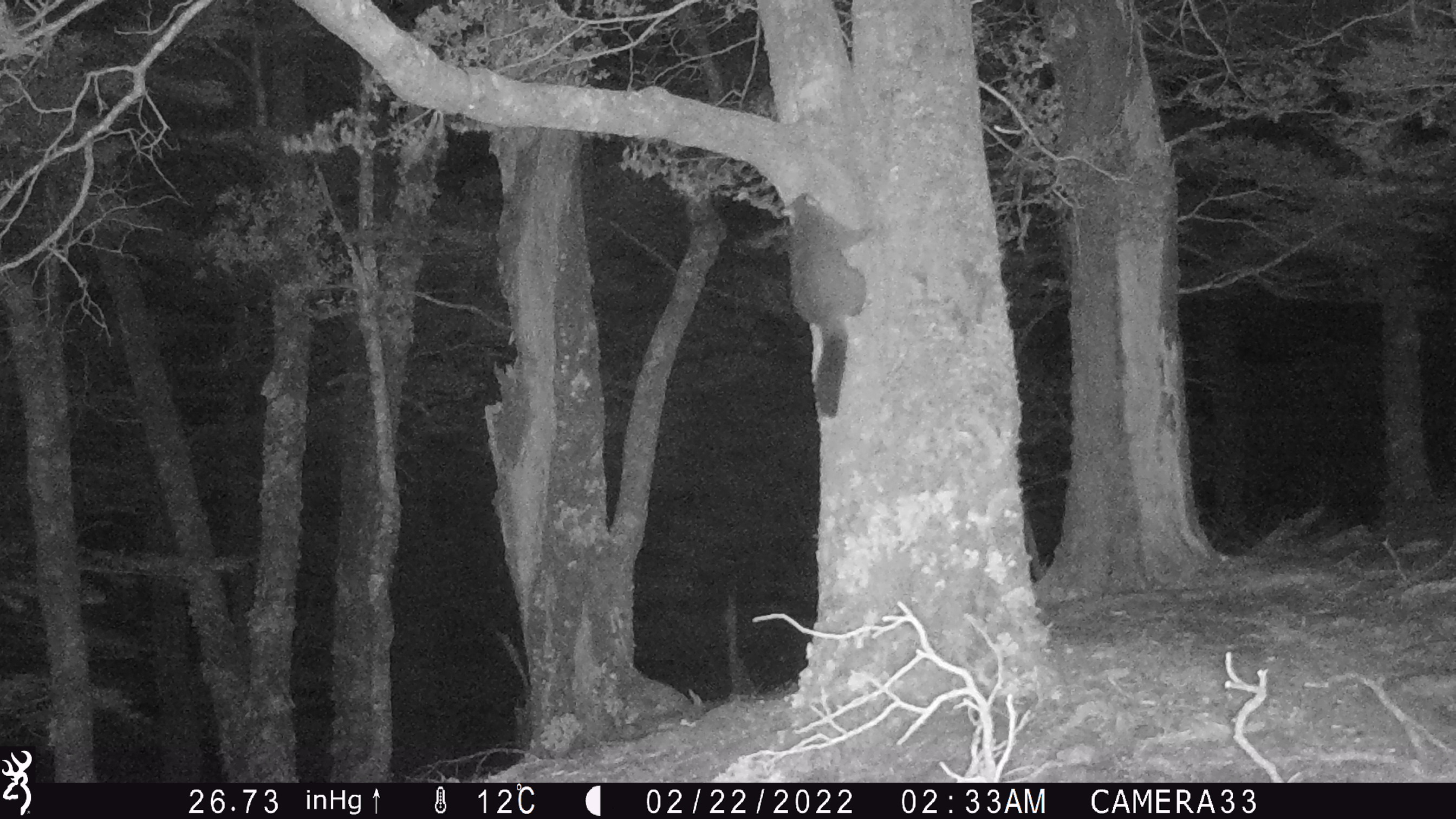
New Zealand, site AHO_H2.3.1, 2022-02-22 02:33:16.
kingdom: Animalia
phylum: Chordata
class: Mammalia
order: Diprotodontia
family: Phalangeridae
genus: Trichosurus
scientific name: Trichosurus vulpecula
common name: common brushtail possum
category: possum